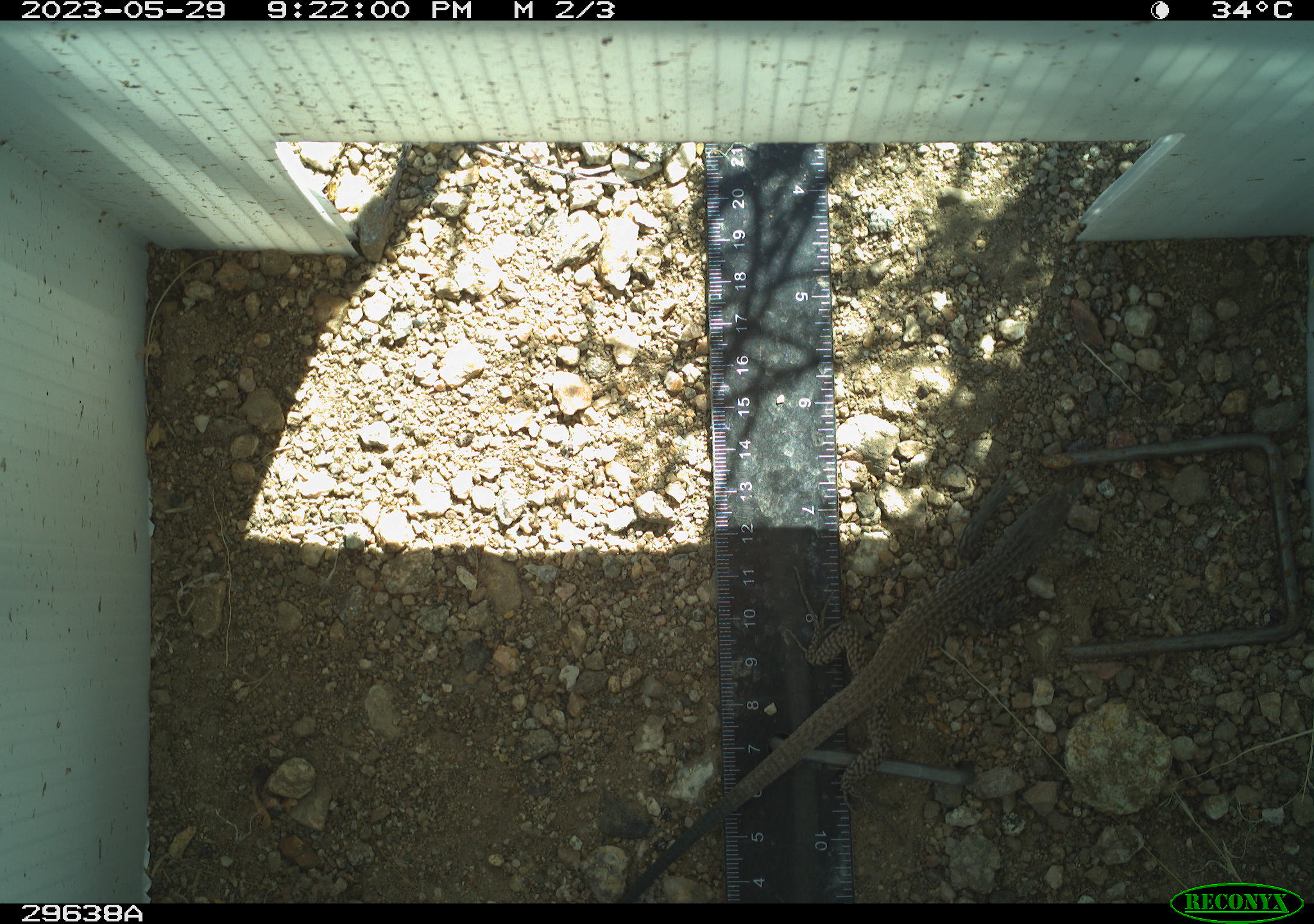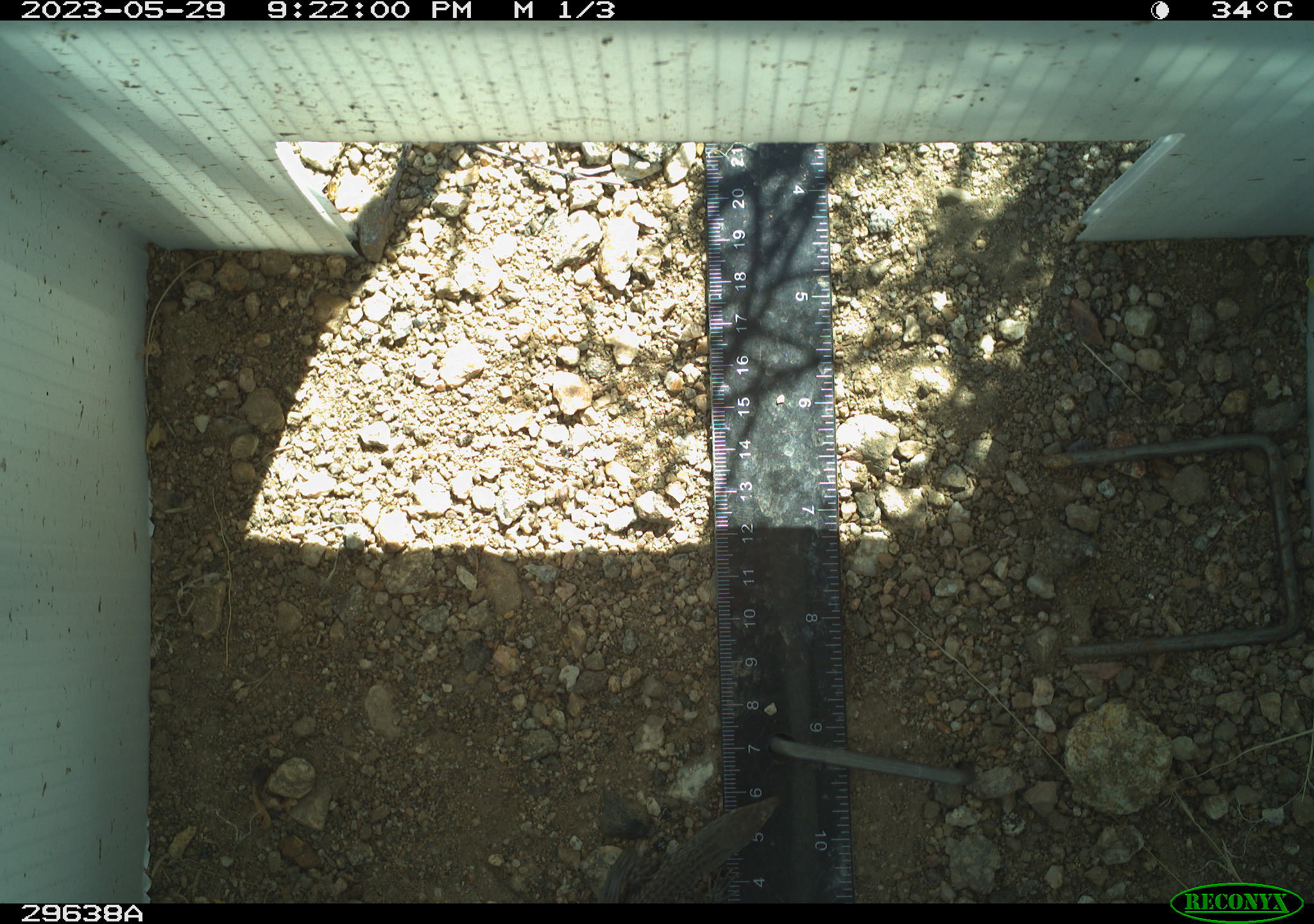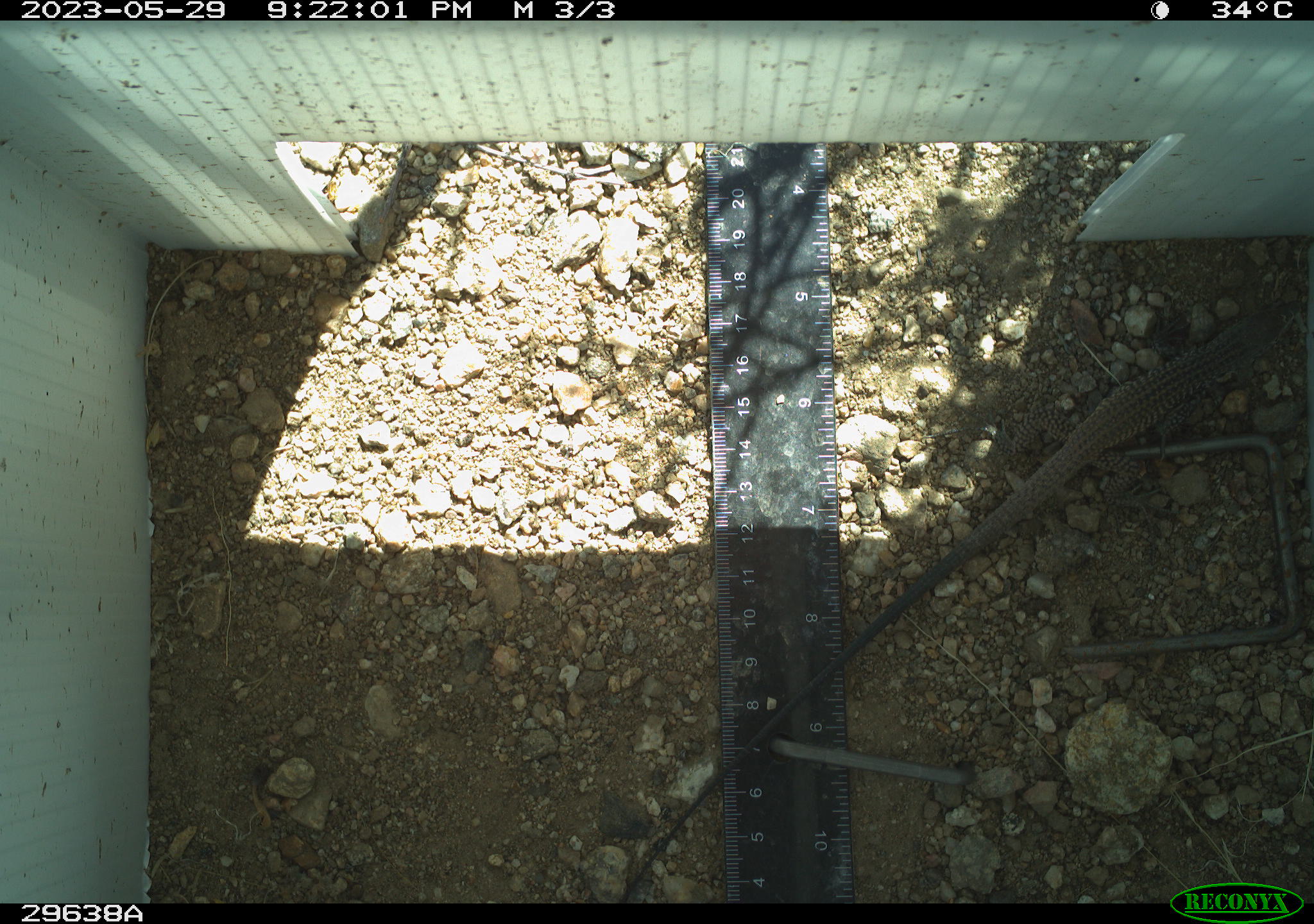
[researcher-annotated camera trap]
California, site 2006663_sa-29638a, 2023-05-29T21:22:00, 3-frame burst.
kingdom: Animalia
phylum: Chordata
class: Reptilia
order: Squamata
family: Teiidae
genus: Aspidoscelis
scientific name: Aspidoscelis tigris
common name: western whiptail